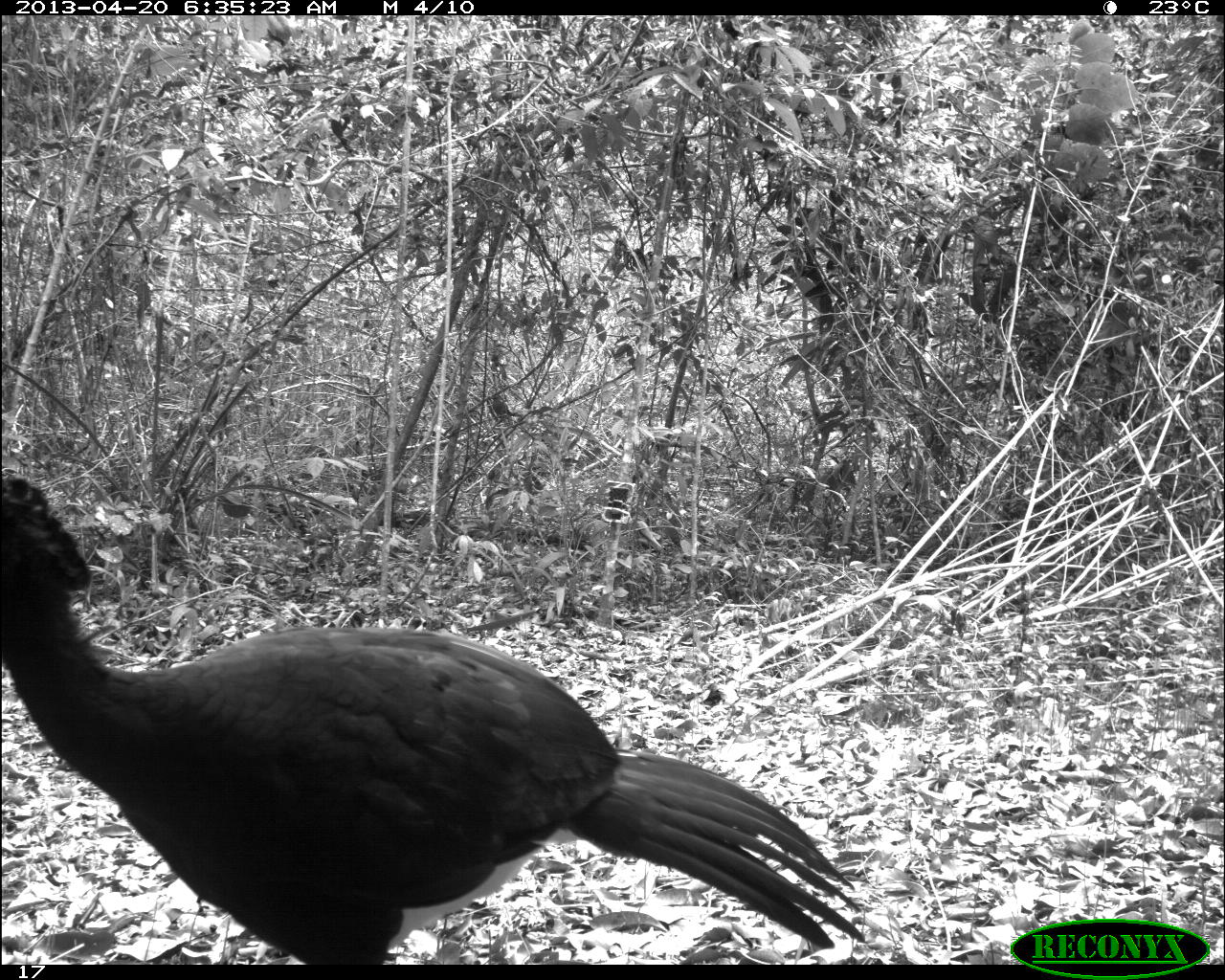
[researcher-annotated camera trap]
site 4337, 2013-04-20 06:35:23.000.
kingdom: Animalia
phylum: Chordata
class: Aves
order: Galliformes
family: Cracidae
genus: Crax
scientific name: Crax rubra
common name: great curassow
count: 1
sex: male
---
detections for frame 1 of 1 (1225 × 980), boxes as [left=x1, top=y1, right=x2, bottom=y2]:
crax rubra: [left=0, top=466, right=865, bottom=964]